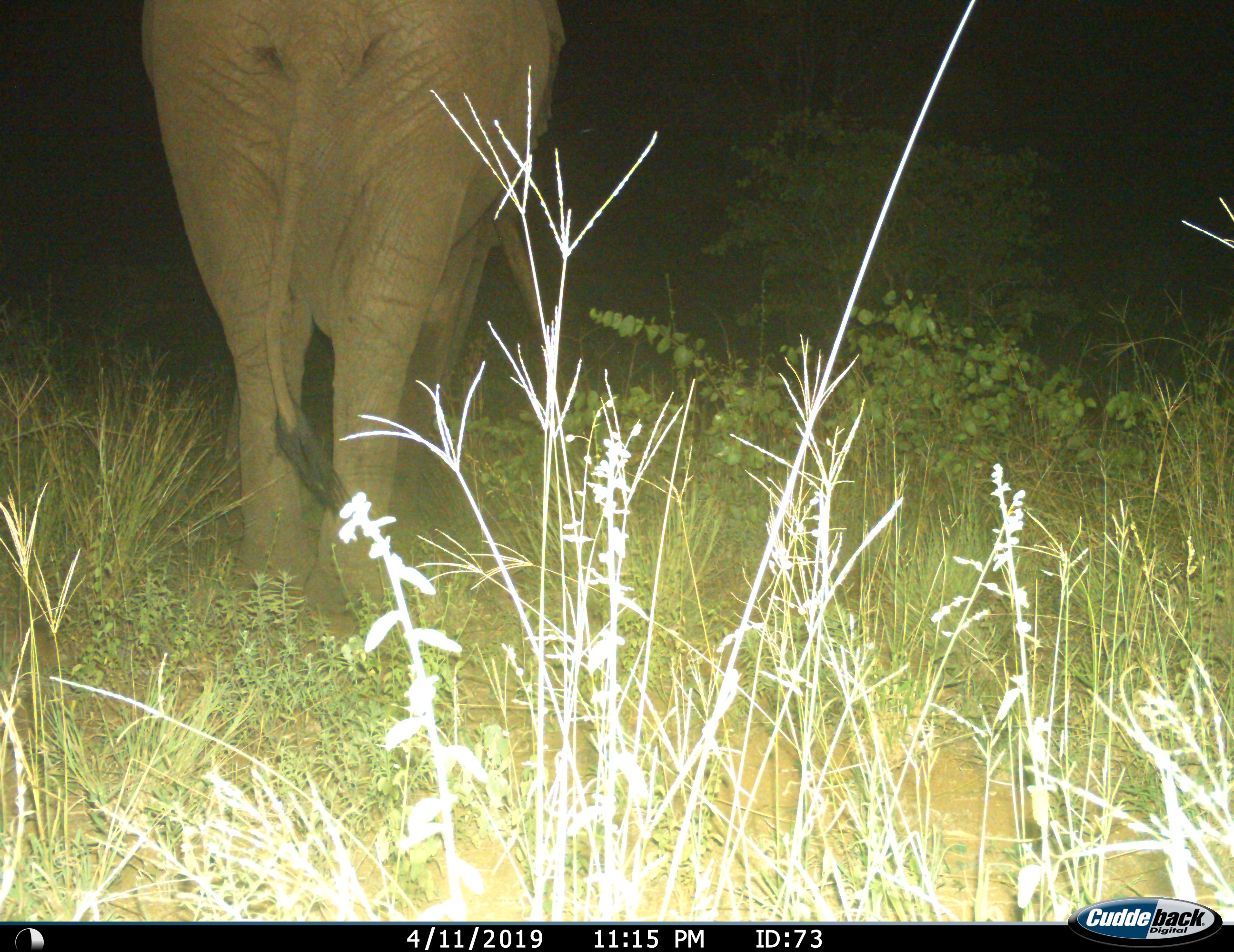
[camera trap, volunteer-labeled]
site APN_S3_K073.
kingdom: Animalia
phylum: Chordata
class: Mammalia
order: Proboscidea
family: Elephantidae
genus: Loxodonta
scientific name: Loxodonta africana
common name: african bush elephant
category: elephant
Elephant (african bush elephant) (Loxodonta africana), count 1. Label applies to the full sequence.